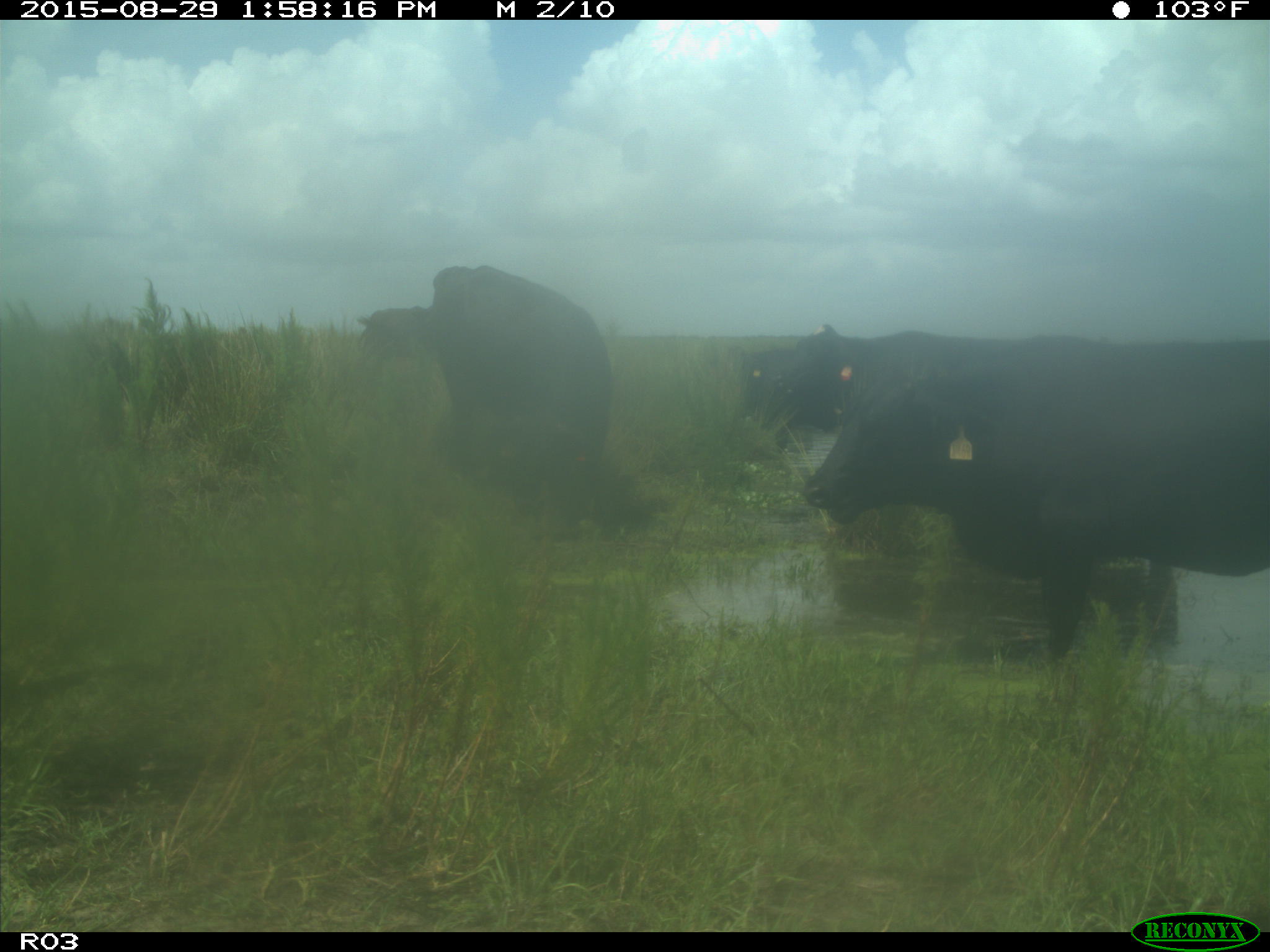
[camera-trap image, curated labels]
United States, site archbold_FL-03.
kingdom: Animalia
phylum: Chordata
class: Mammalia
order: Artiodactyla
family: Bovidae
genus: Bos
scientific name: Bos taurus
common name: domestic cow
Bos taurus (domestic cow).